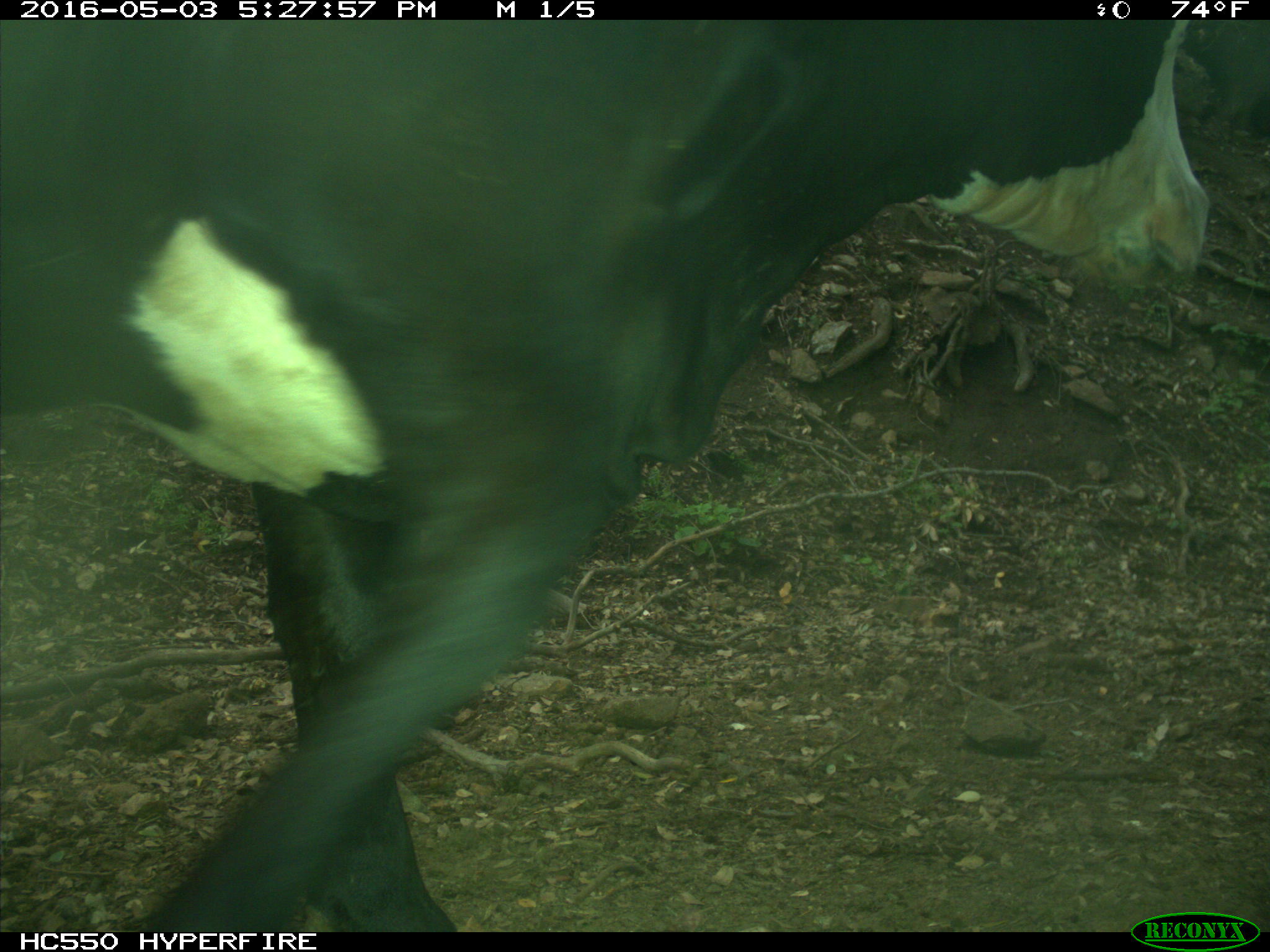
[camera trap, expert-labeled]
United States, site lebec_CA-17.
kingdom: Animalia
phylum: Chordata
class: Mammalia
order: Artiodactyla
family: Bovidae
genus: Bos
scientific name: Bos taurus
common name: domestic cow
Bos taurus (domestic cow).